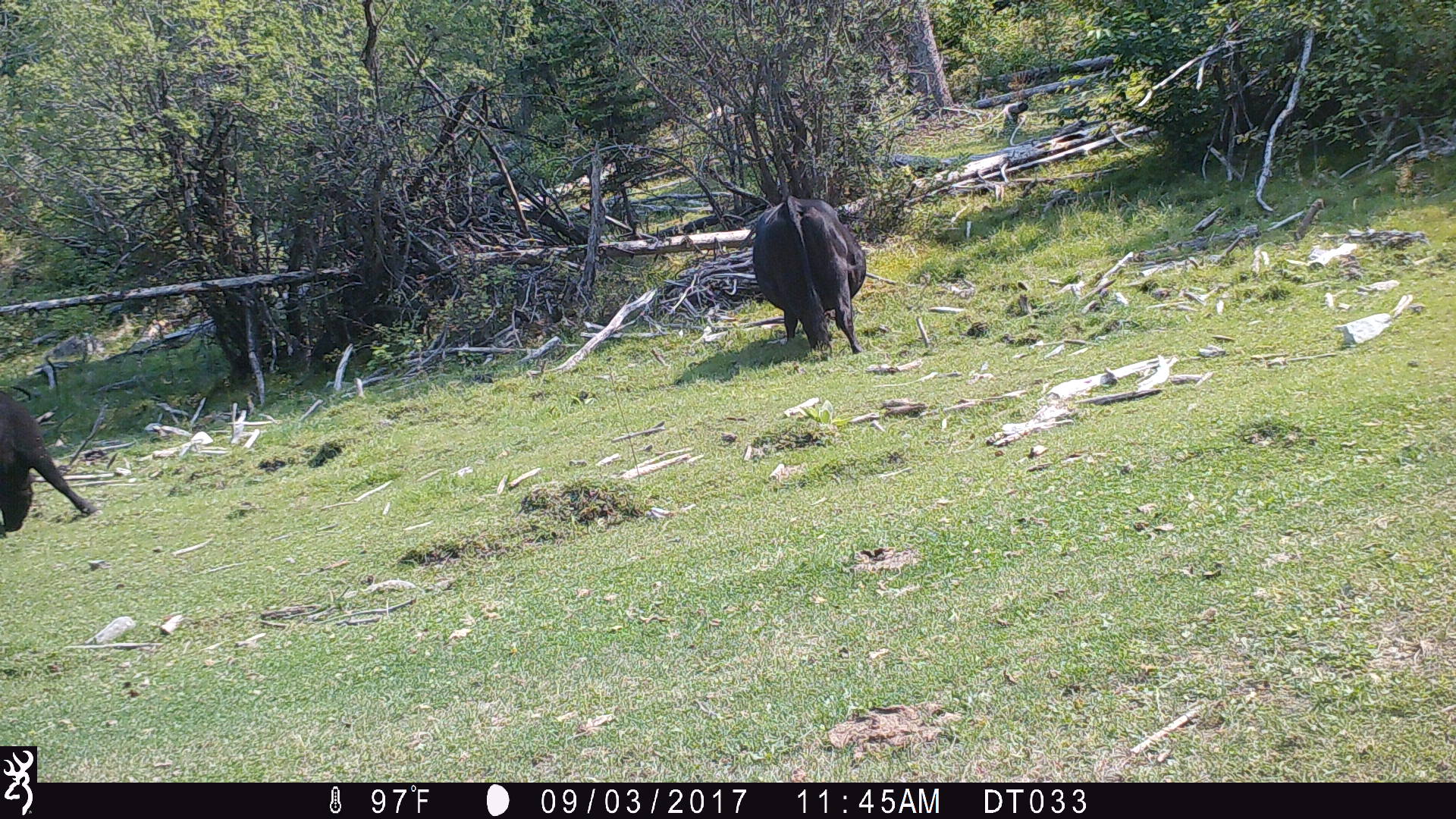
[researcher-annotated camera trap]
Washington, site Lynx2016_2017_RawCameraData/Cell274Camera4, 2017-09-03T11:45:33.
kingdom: Animalia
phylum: Chordata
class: Mammalia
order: Artiodactyla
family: Bovidae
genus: Bos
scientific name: Bos taurus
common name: domestic cattle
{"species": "domestic cattle (Bos taurus)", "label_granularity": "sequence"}